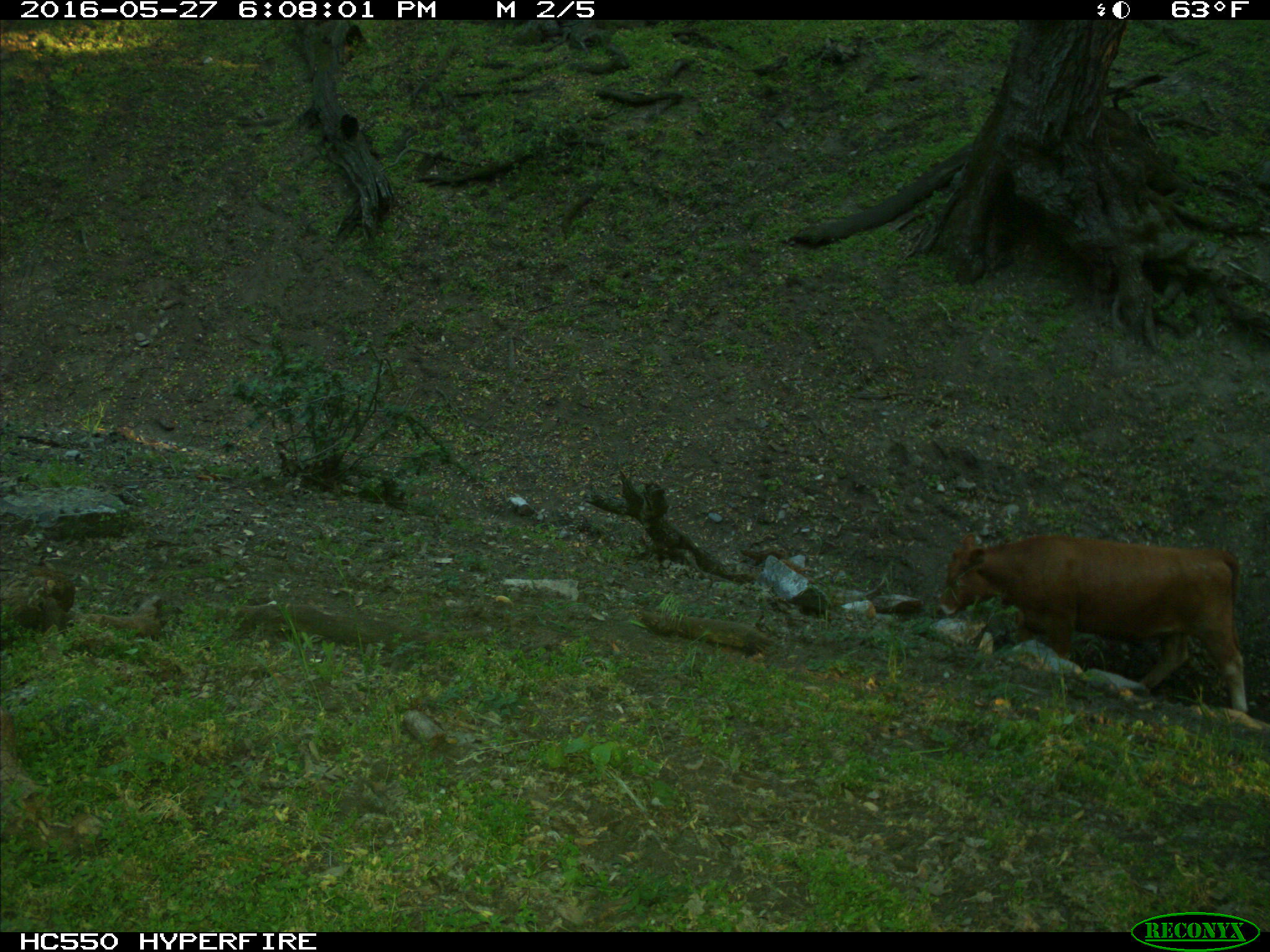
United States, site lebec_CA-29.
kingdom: Animalia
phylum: Chordata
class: Mammalia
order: Artiodactyla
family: Bovidae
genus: Bos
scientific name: Bos taurus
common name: domestic cow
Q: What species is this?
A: Bos taurus (domestic cow).